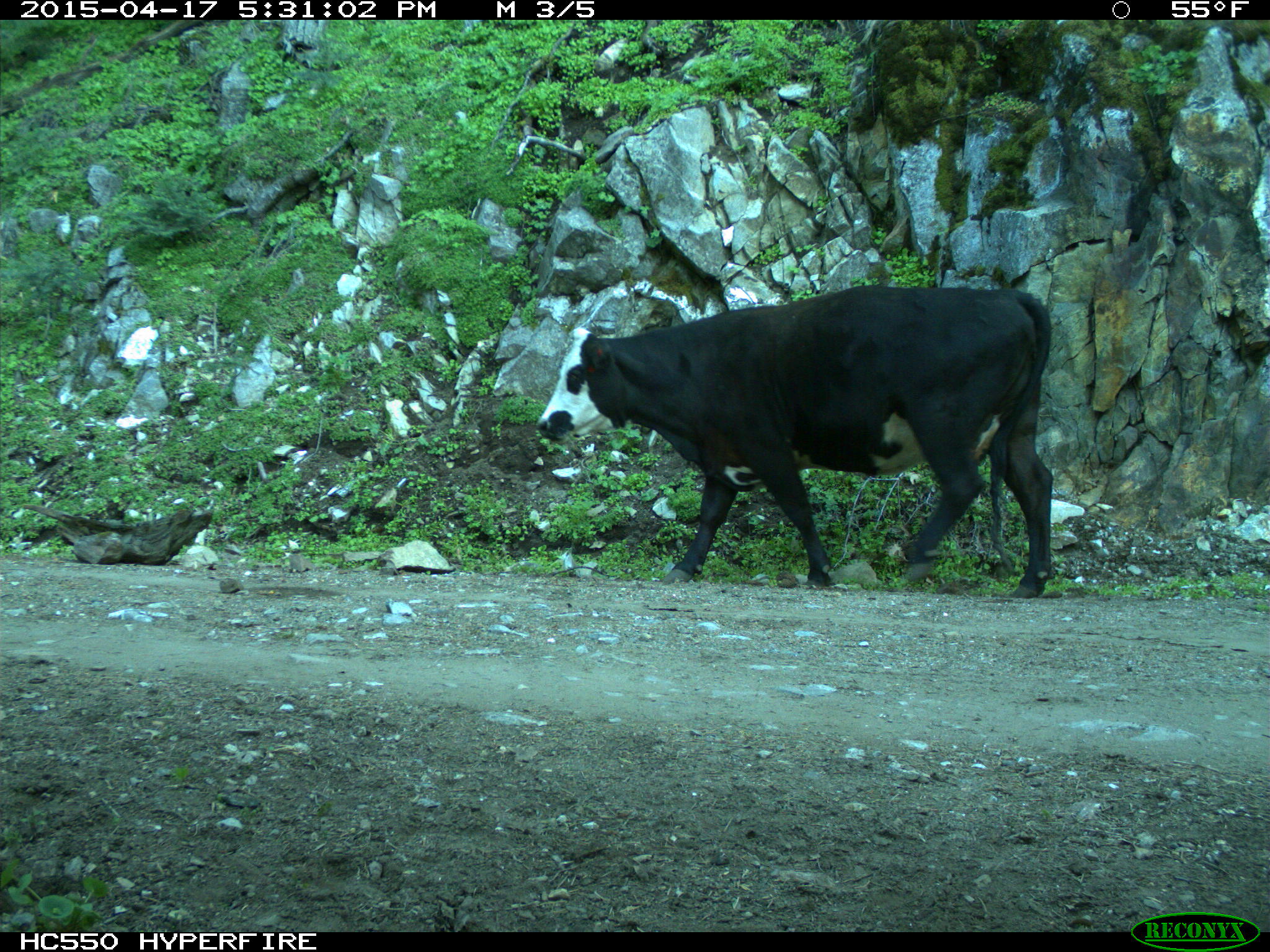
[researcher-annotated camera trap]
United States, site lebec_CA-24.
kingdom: Animalia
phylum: Chordata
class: Mammalia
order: Artiodactyla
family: Bovidae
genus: Bos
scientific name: Bos taurus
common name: domestic cow